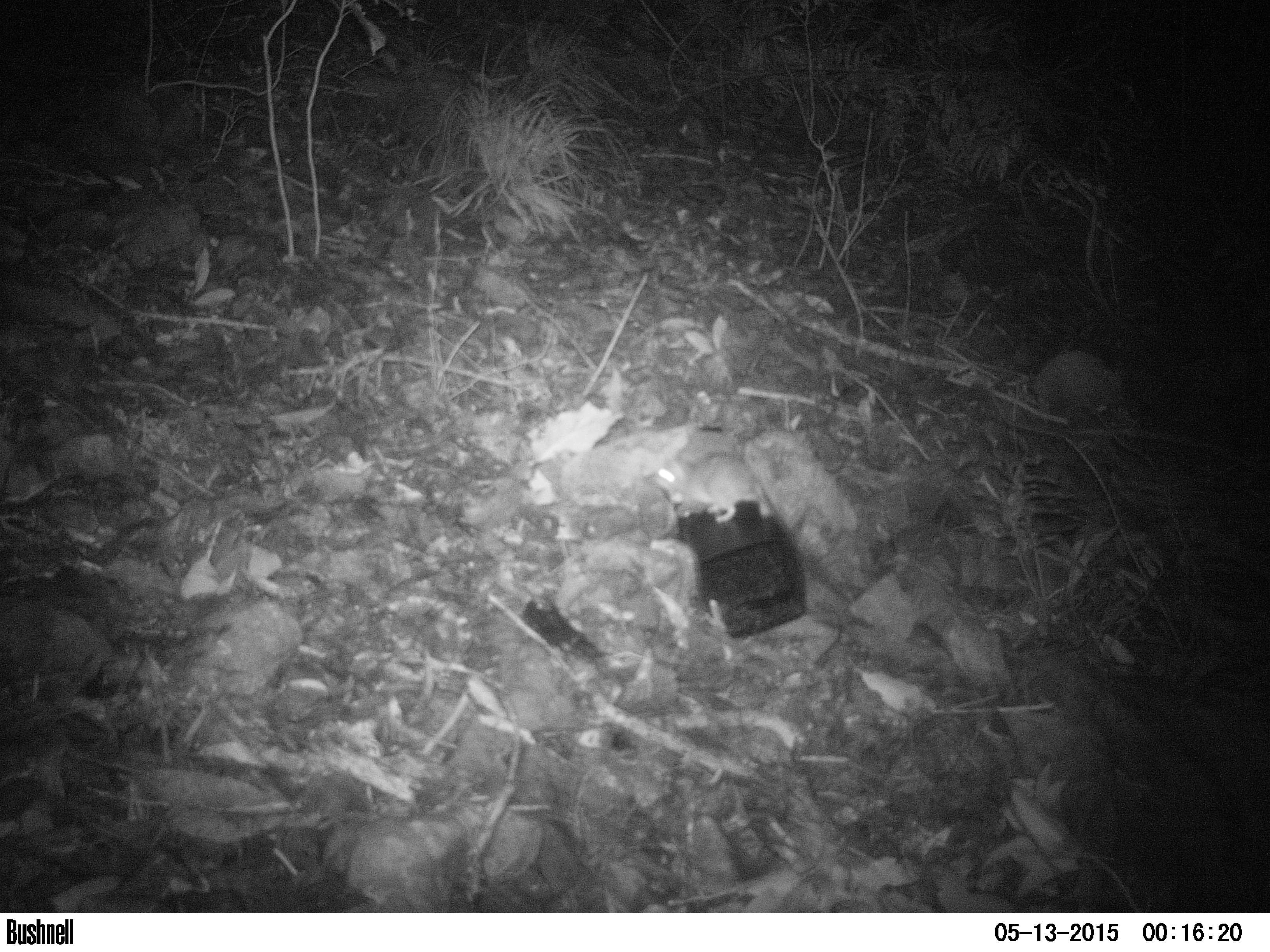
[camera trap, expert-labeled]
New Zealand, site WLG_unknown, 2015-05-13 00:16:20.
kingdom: Animalia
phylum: Chordata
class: Mammalia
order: Rodentia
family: Muridae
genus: Rattus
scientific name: Rattus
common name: rat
Rat (Rattus).